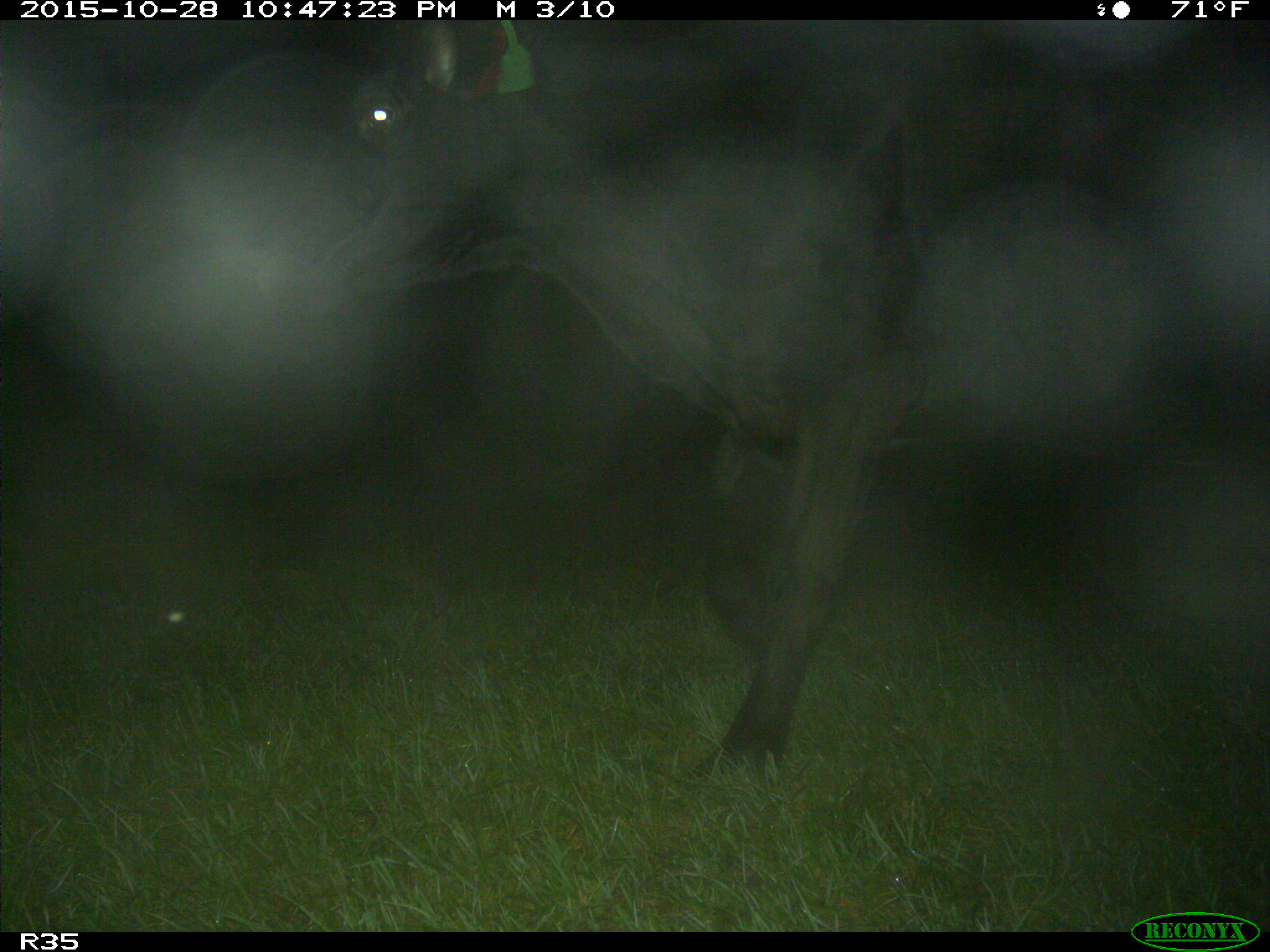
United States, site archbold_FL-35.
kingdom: Animalia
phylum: Chordata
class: Mammalia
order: Artiodactyla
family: Bovidae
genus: Bos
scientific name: Bos taurus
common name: domestic cow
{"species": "Bos taurus (domestic cow)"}